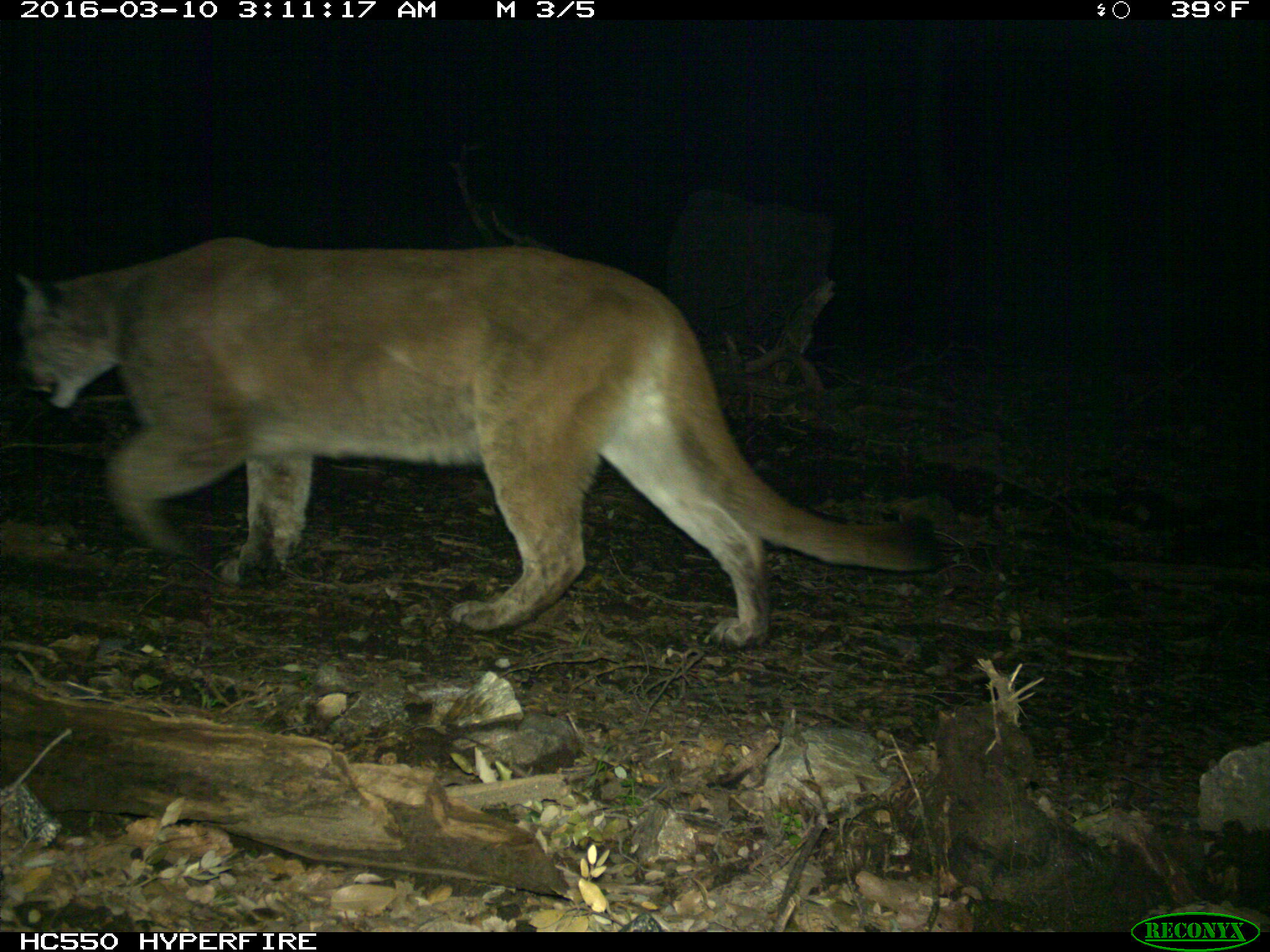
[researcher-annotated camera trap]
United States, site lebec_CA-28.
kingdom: Animalia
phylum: Chordata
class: Mammalia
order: Carnivora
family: Felidae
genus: Puma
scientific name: Puma concolor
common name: mountain lion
Puma concolor (mountain lion).